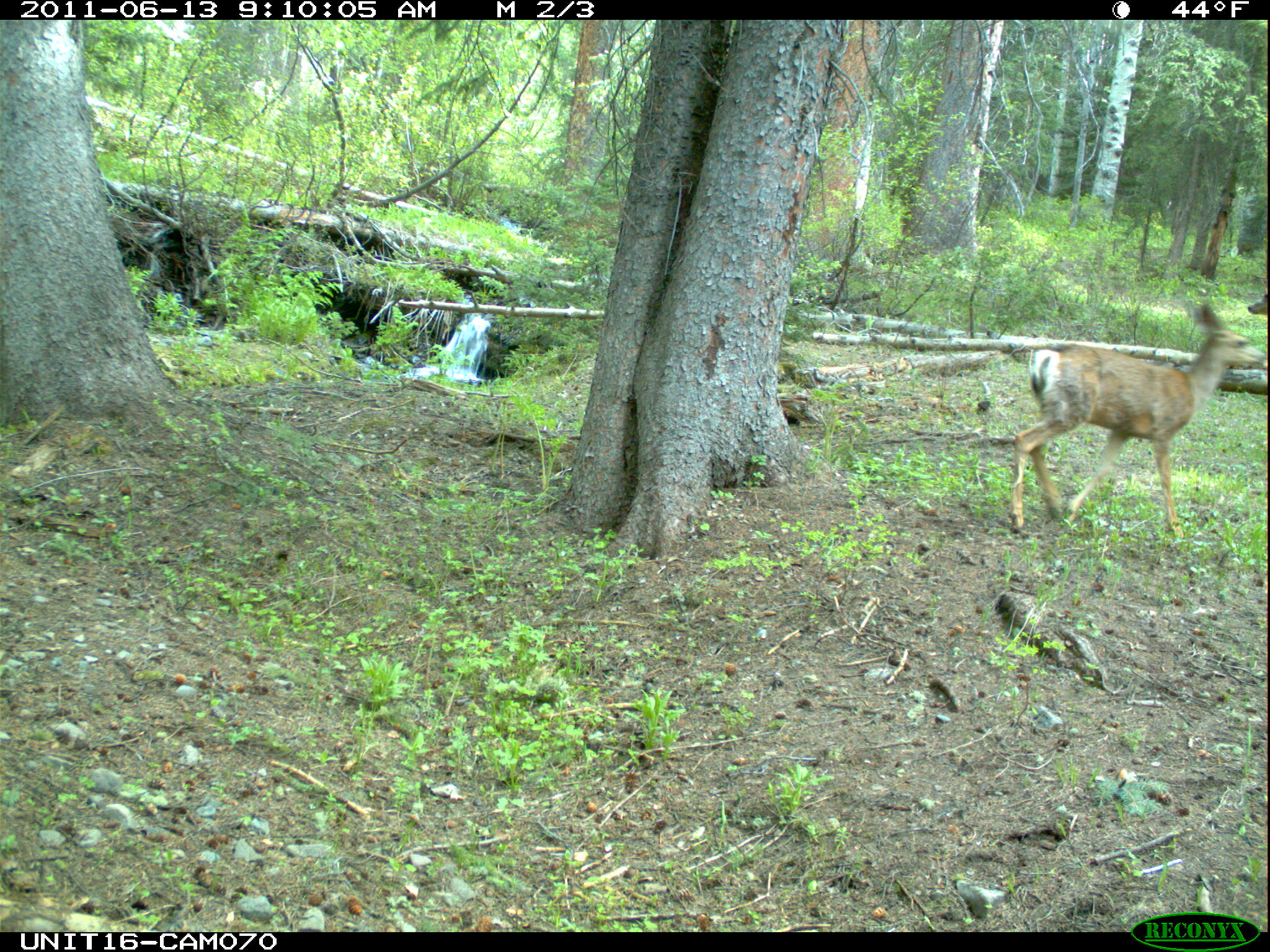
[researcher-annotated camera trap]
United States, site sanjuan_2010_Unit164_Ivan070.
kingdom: Animalia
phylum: Chordata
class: Mammalia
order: Artiodactyla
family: Cervidae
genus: Odocoileus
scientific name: Odocoileus hemionus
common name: mule deer